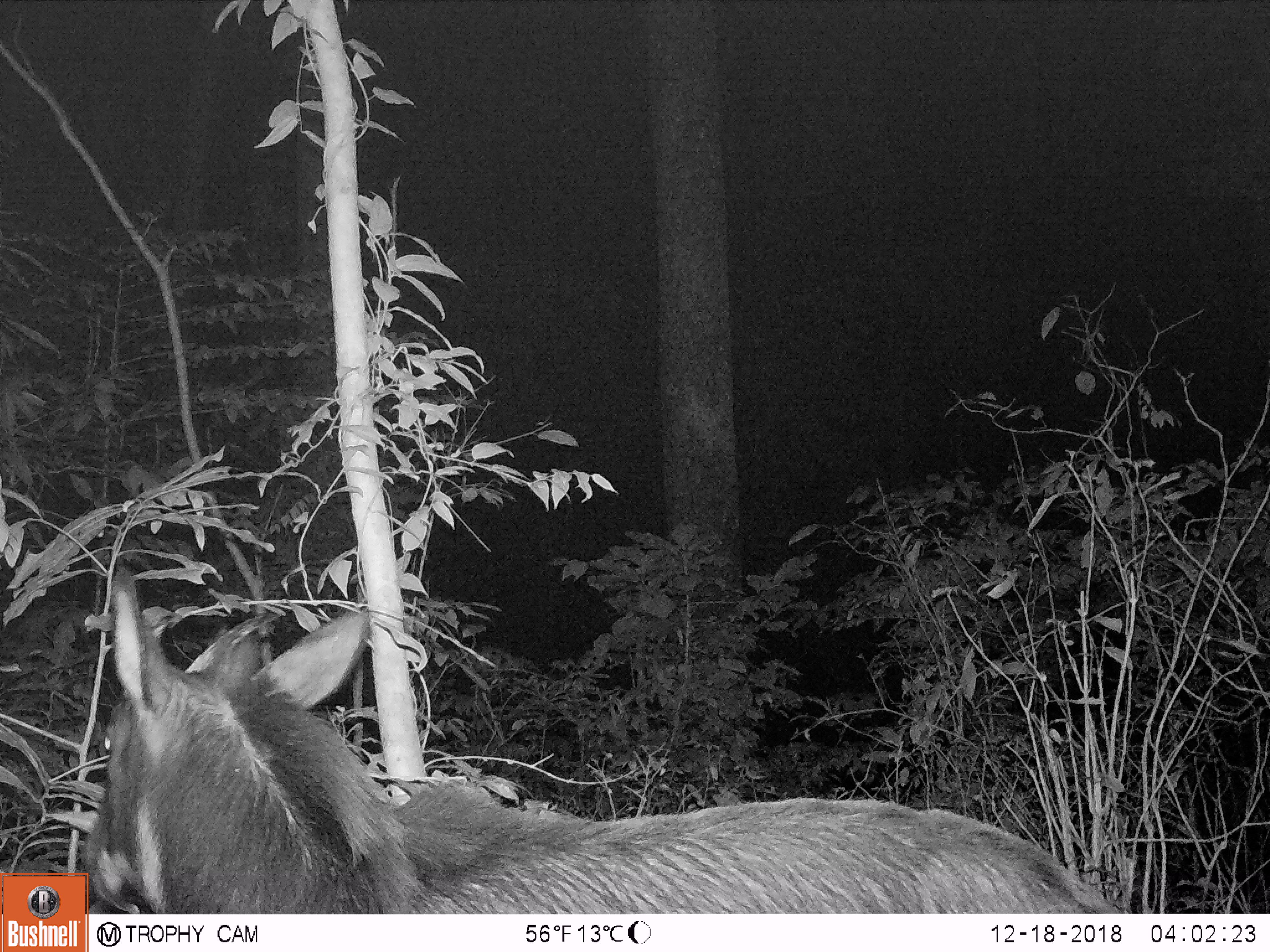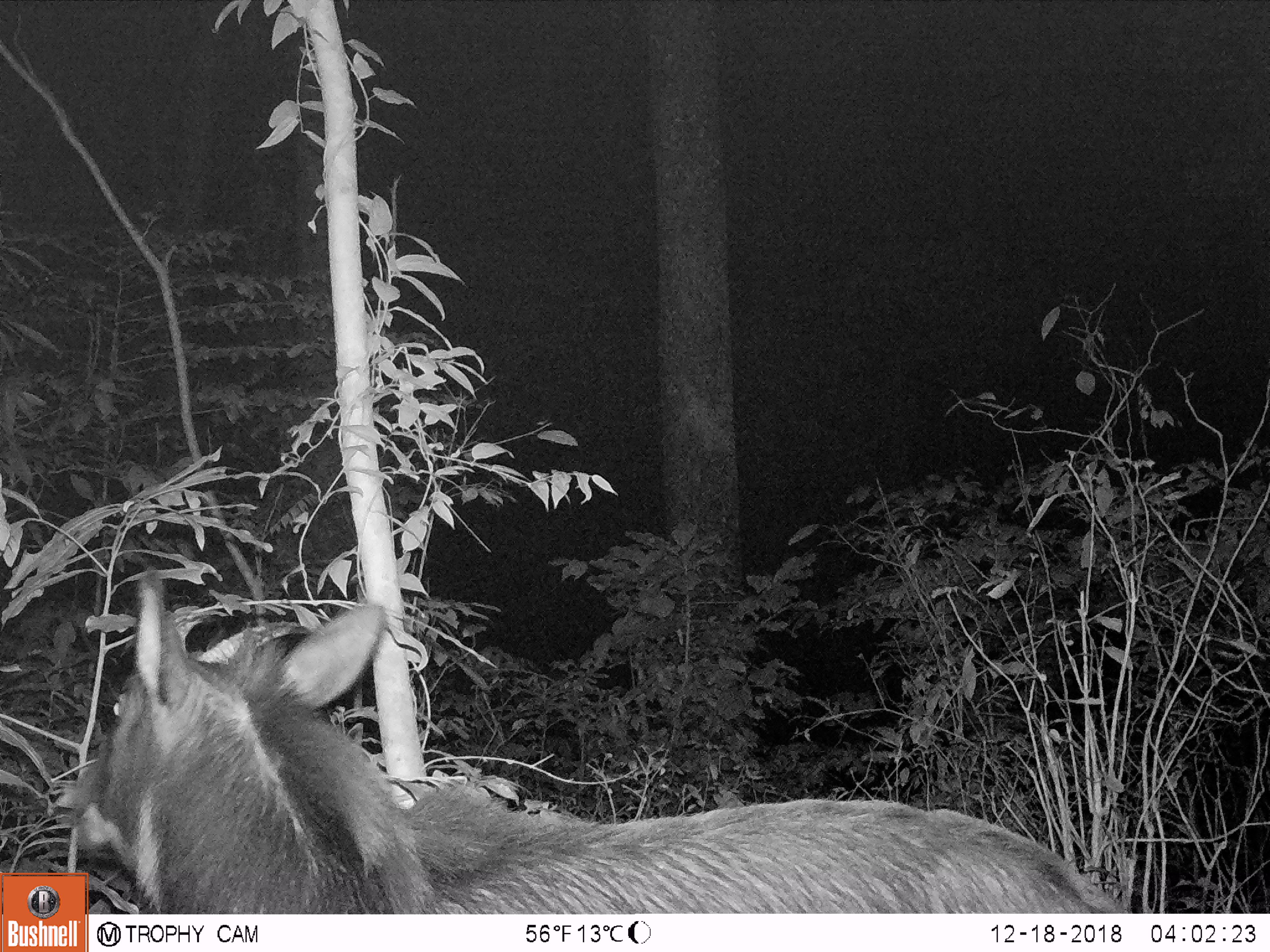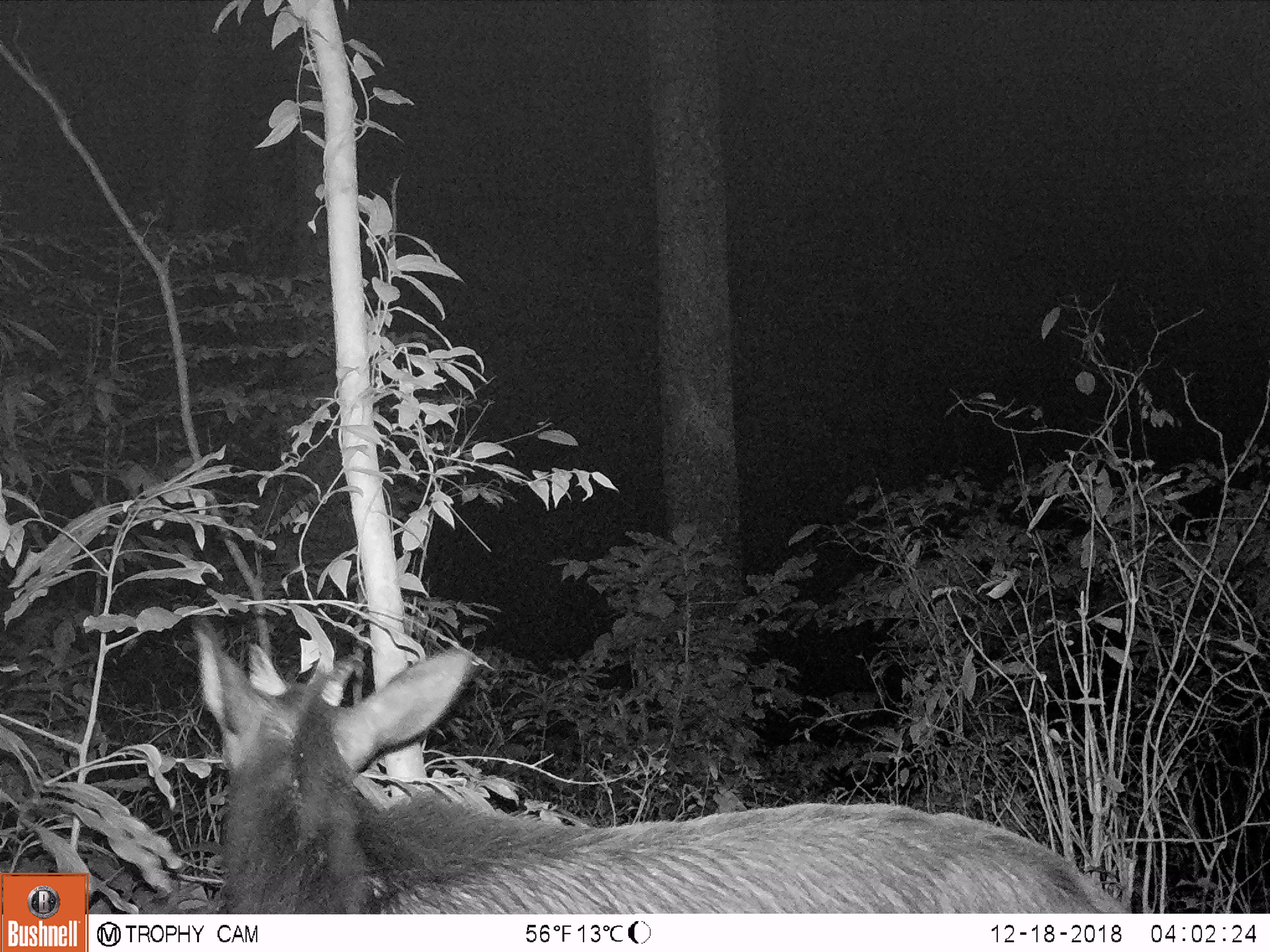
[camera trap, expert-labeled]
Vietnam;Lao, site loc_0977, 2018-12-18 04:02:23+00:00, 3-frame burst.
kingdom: Animalia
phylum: Chordata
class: Mammalia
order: Artiodactyla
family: Bovidae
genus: Capricornis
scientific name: Capricornis sumatraensis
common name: chinese serow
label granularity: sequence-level